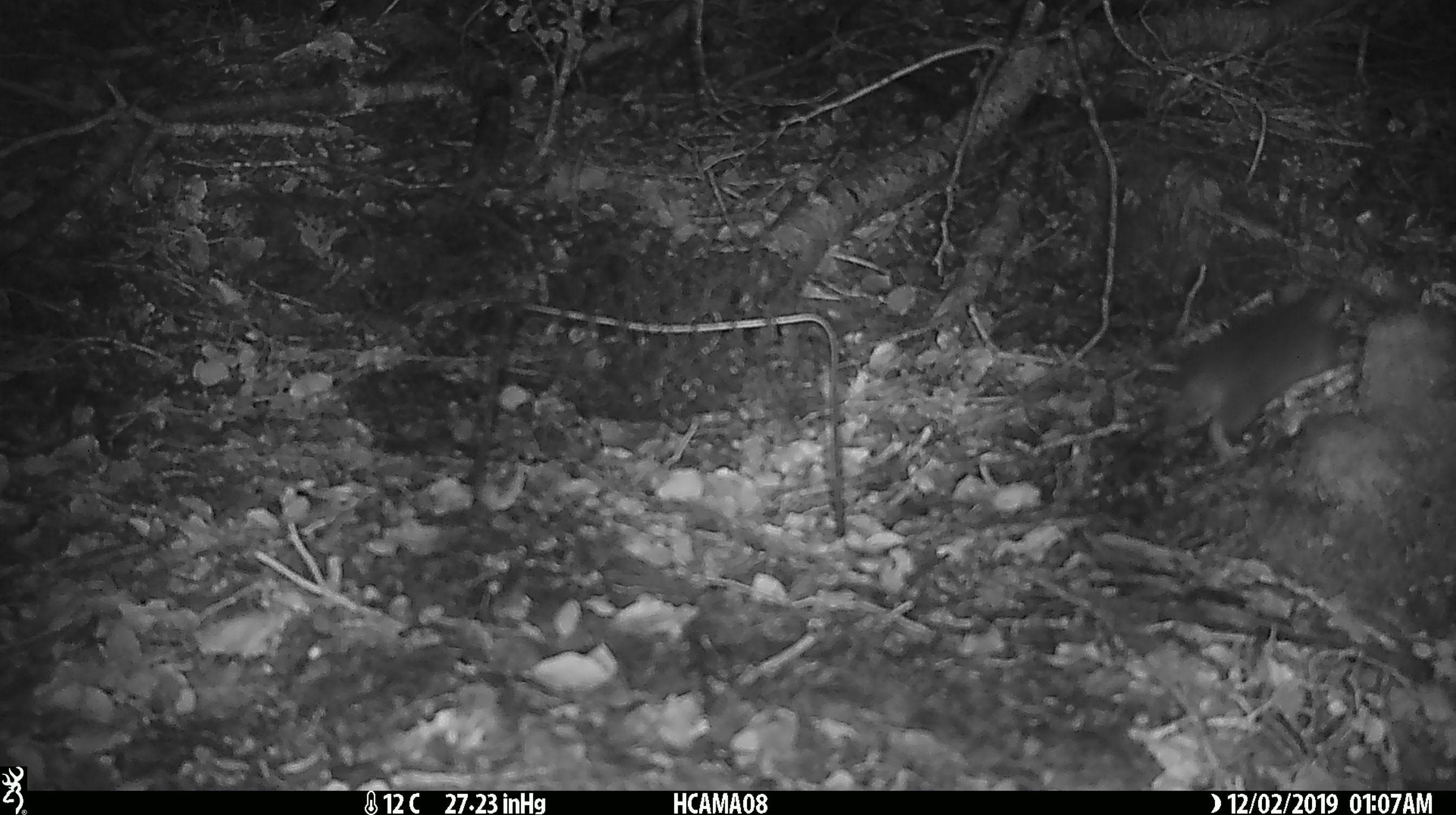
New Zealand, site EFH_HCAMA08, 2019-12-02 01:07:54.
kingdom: Animalia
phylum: Chordata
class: Mammalia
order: Rodentia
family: Muridae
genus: Rattus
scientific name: Rattus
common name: rat